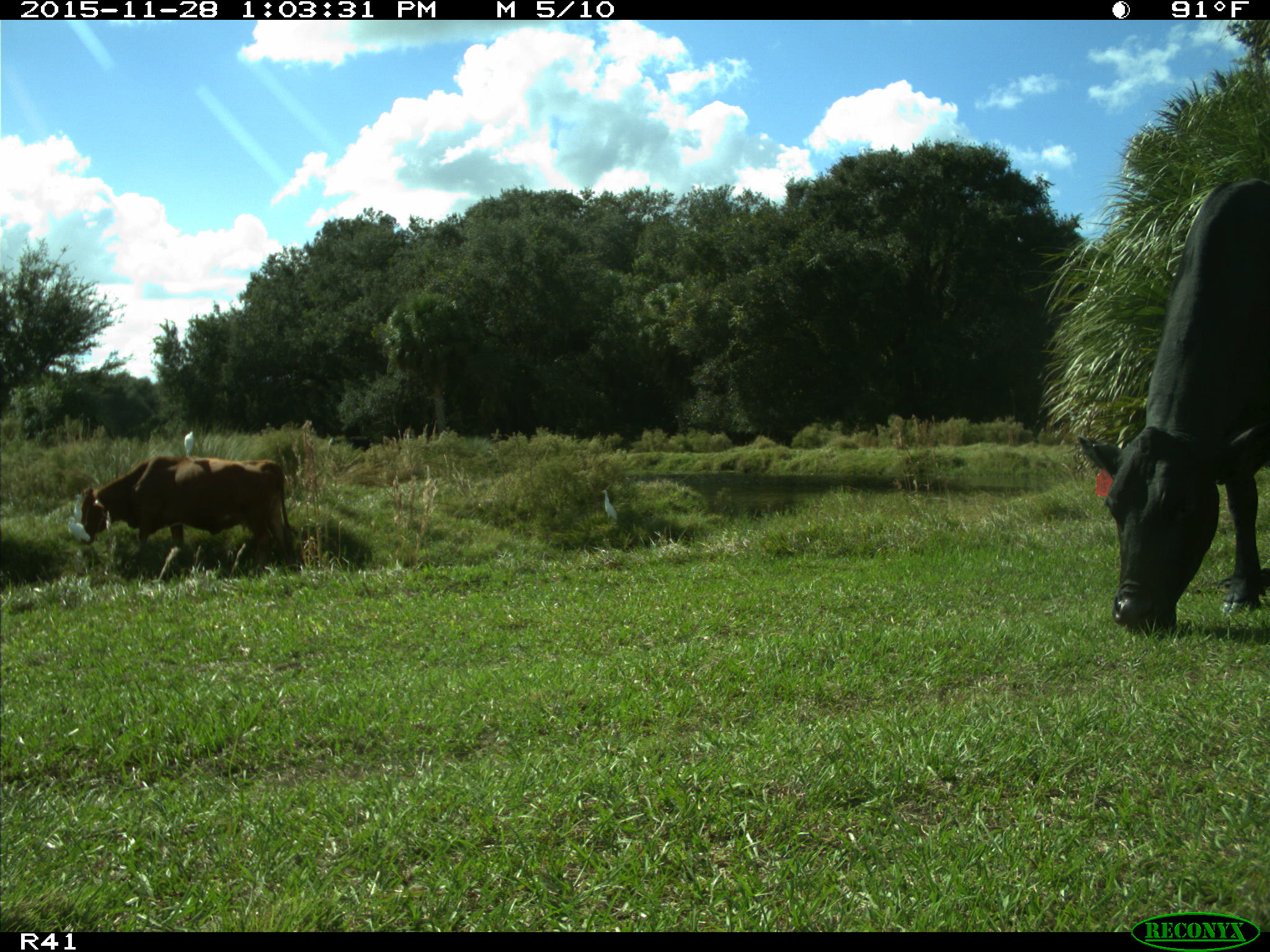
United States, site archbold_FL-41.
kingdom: Animalia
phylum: Chordata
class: Mammalia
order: Artiodactyla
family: Bovidae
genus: Bos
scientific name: Bos taurus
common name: domestic cow